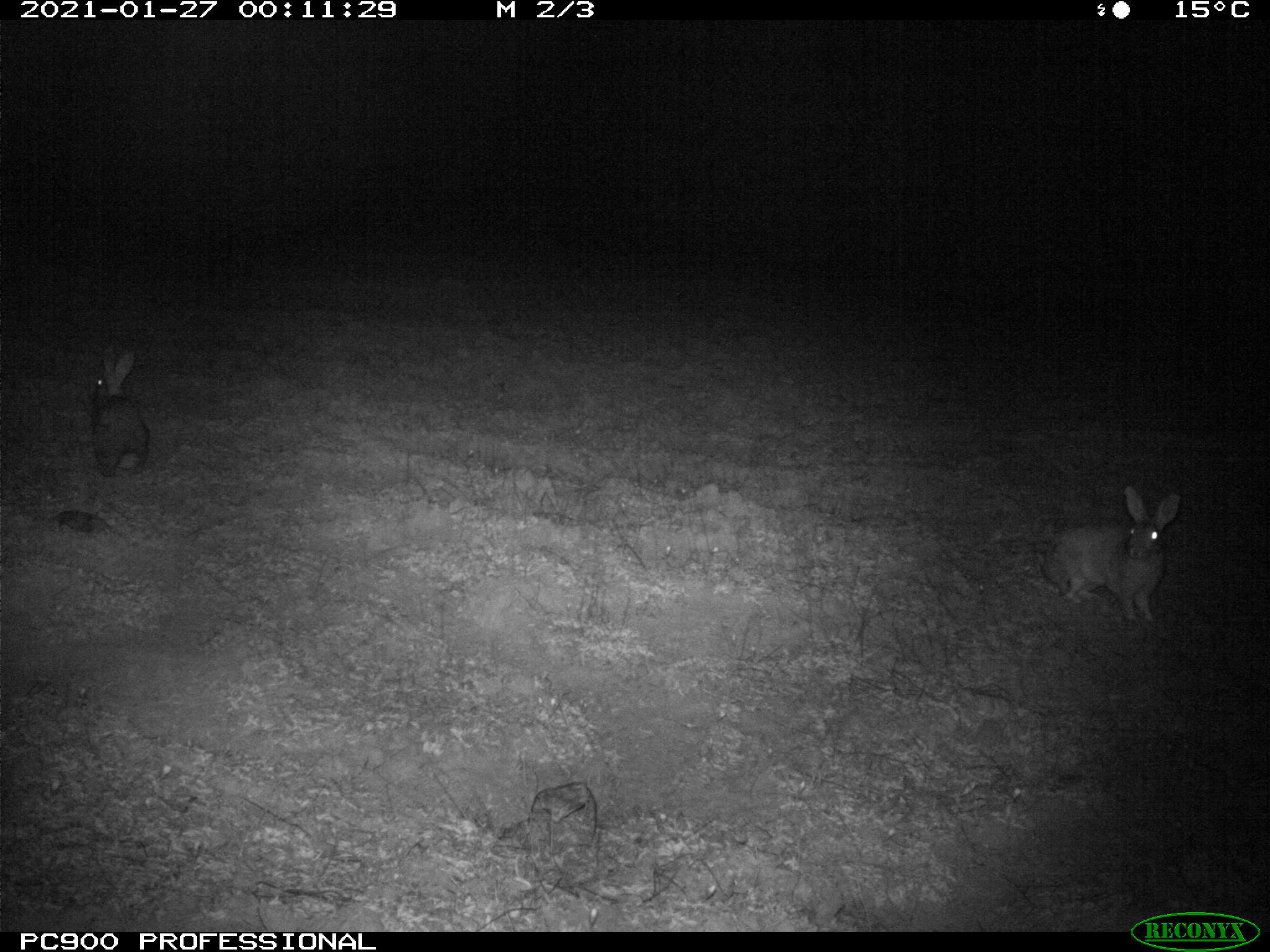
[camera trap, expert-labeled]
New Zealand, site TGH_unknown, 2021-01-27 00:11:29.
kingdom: Animalia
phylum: Chordata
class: Mammalia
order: Lagomorpha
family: Leporidae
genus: Oryctolagus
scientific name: Oryctolagus cuniculus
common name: european rabbit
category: rabbit